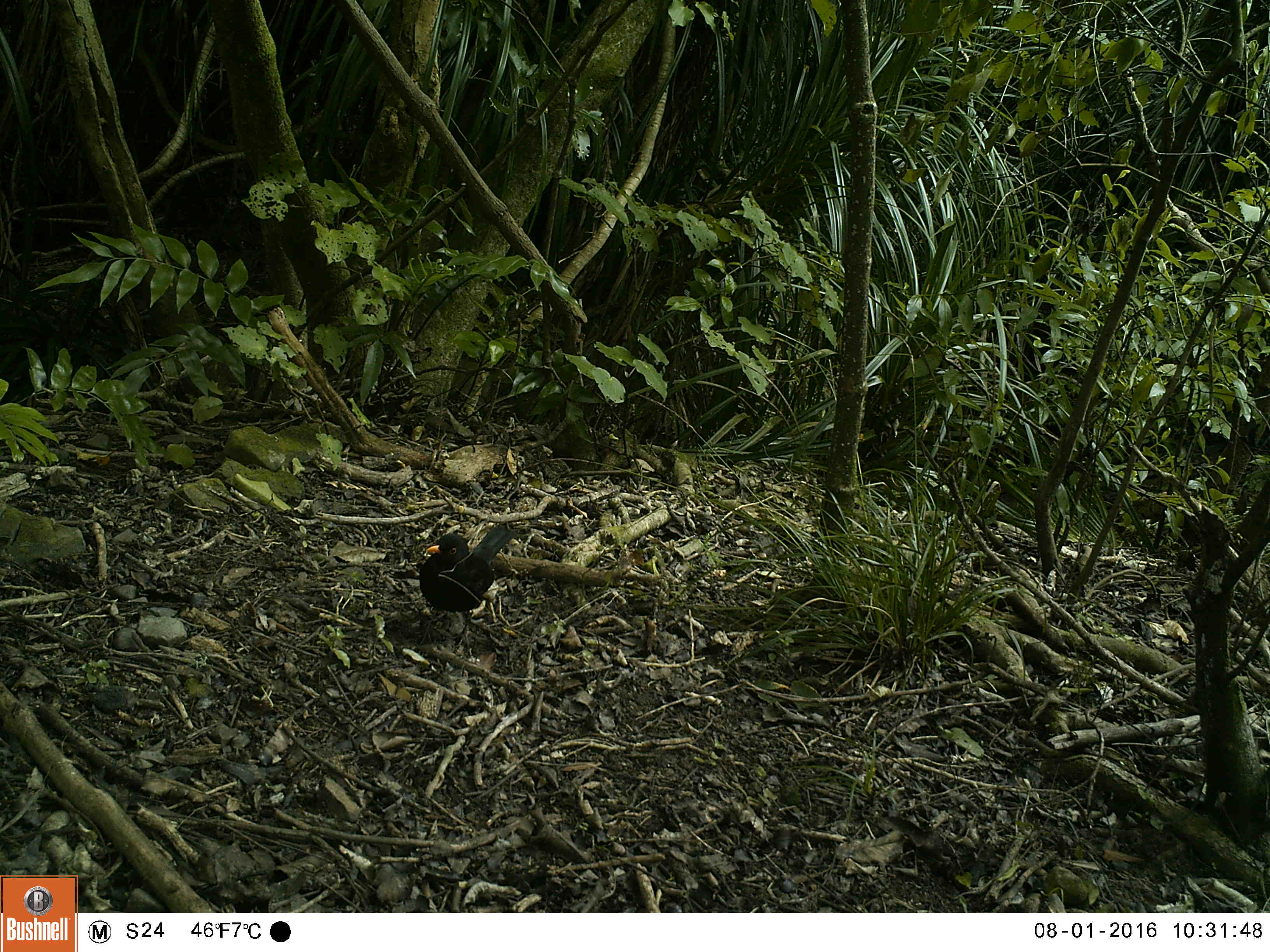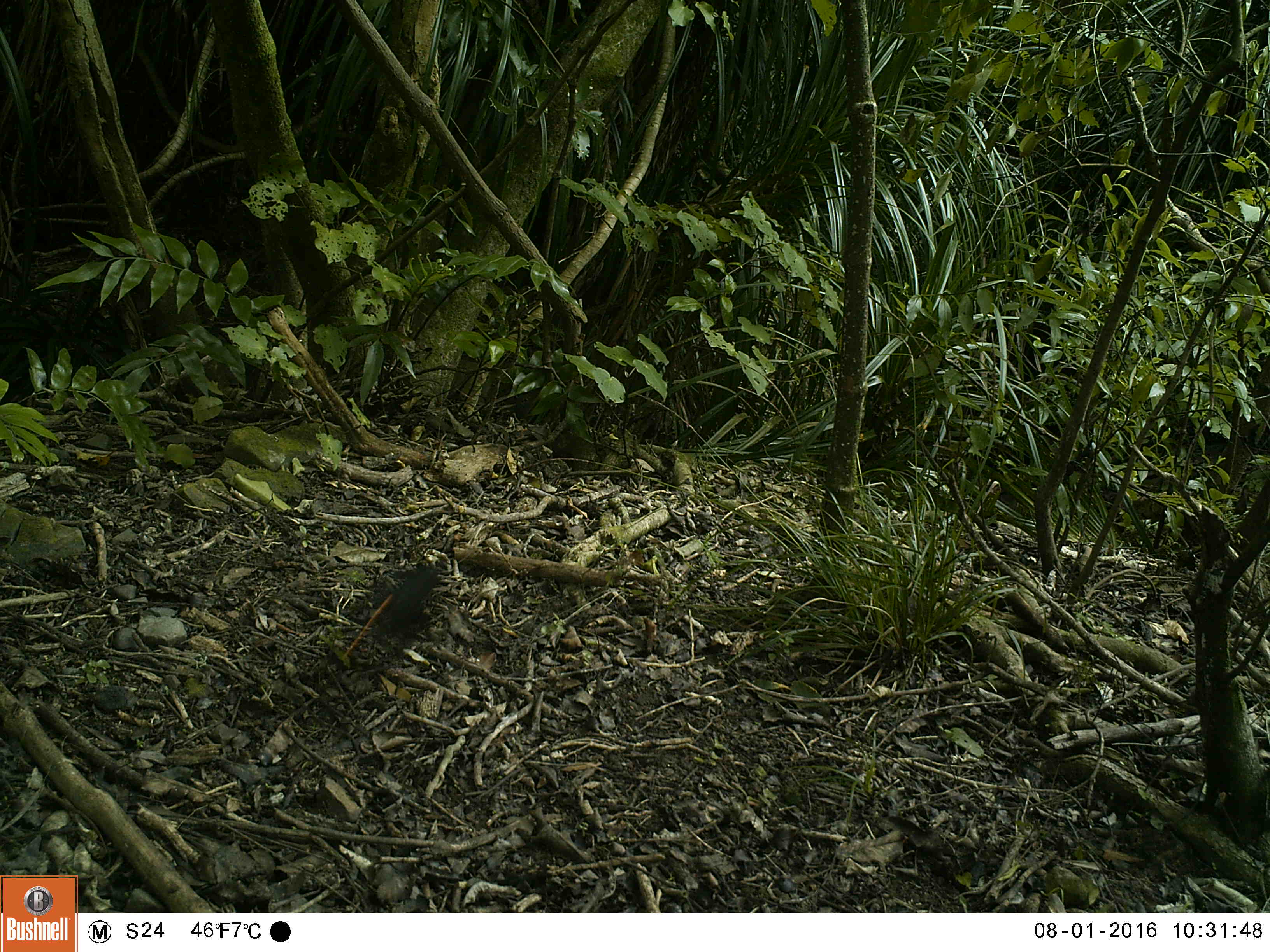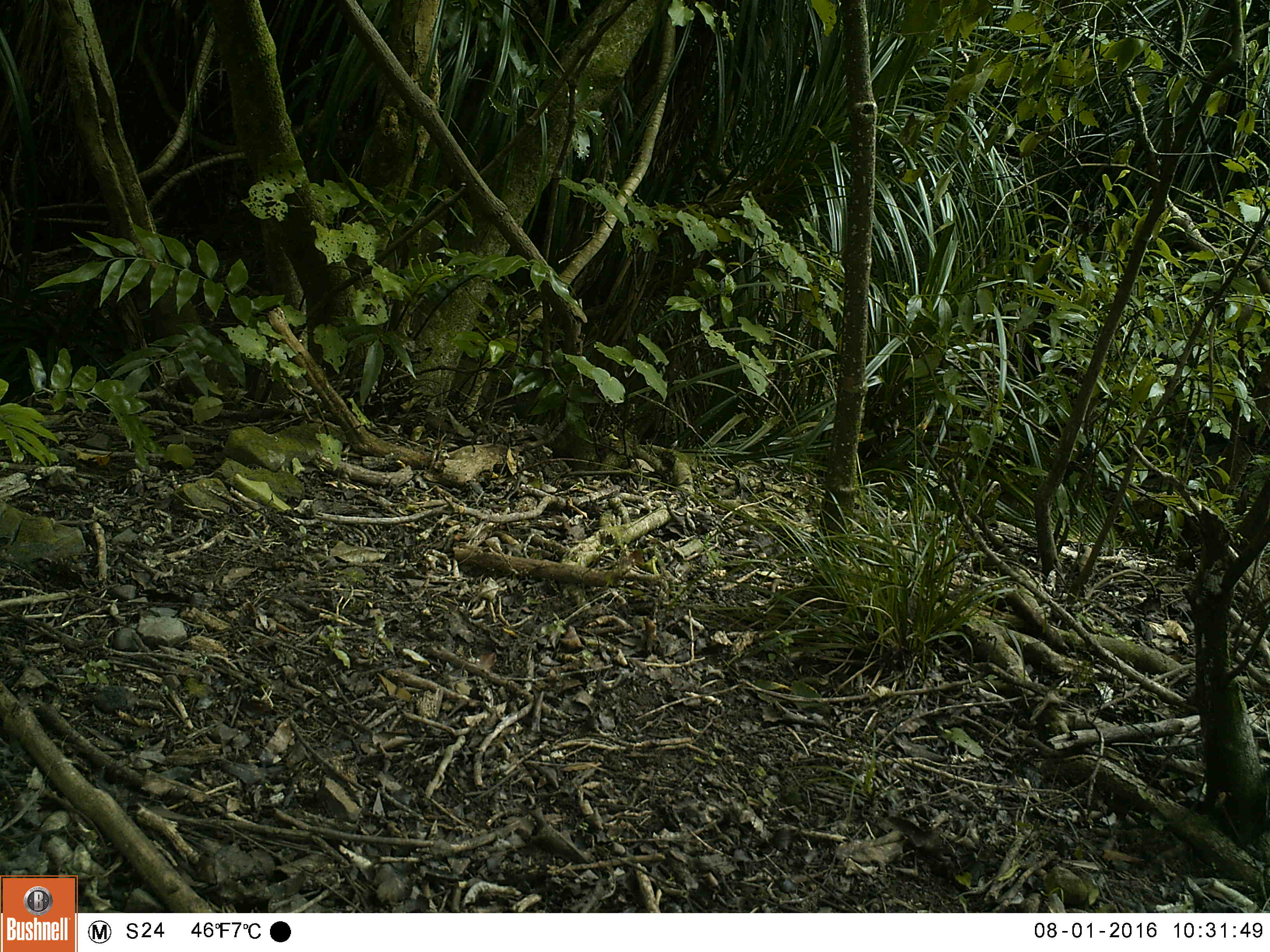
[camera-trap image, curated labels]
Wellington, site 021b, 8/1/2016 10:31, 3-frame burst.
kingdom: Animalia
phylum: Chordata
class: Aves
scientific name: Aves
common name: bird